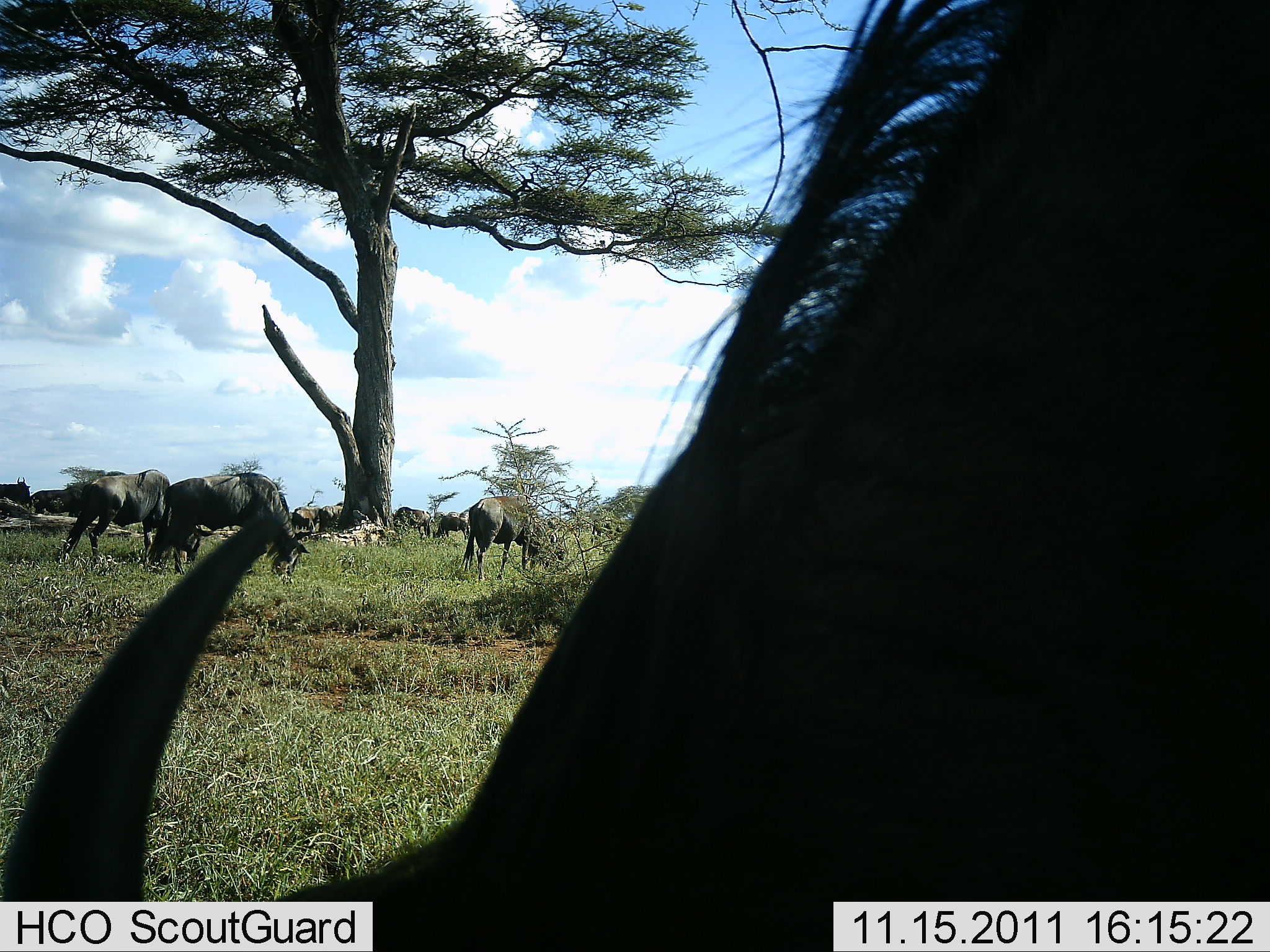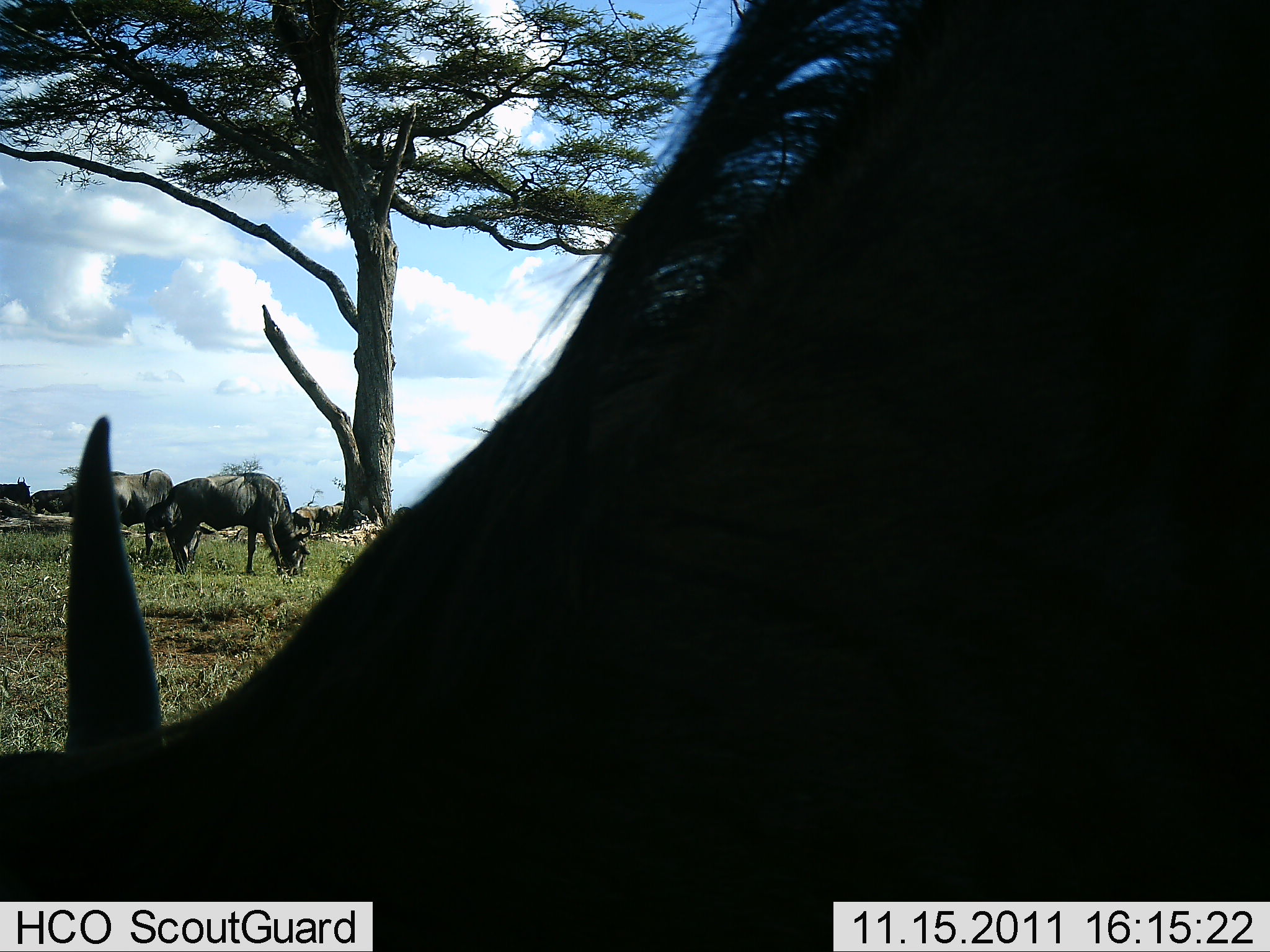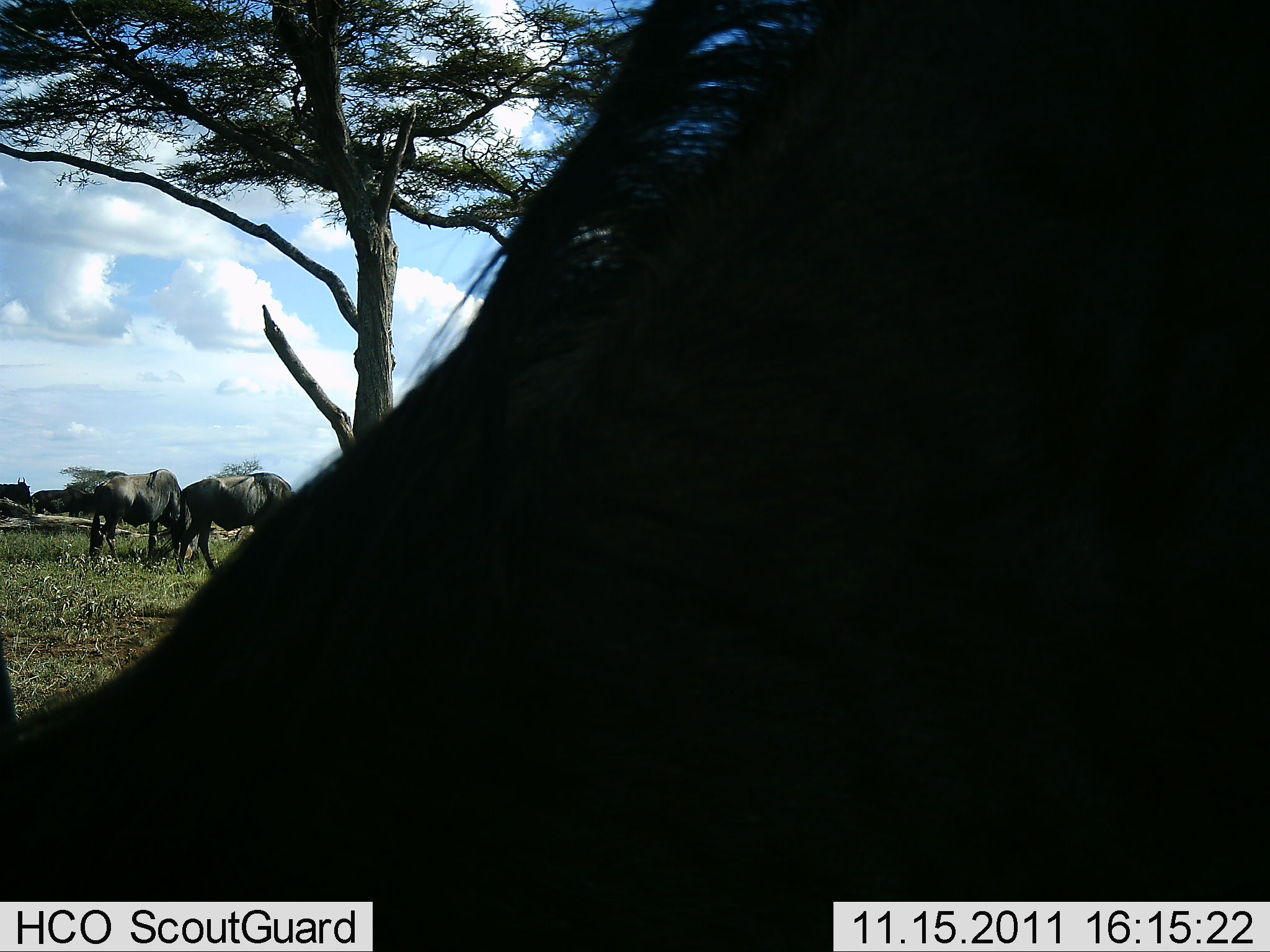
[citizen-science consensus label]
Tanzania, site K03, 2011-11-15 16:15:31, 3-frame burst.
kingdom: Animalia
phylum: Chordata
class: Mammalia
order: Artiodactyla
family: Bovidae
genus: Connochaetes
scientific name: Connochaetes taurinus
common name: blue wildebeest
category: wildebeest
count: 8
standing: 33%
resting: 0%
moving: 27%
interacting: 7%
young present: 0%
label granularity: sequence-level